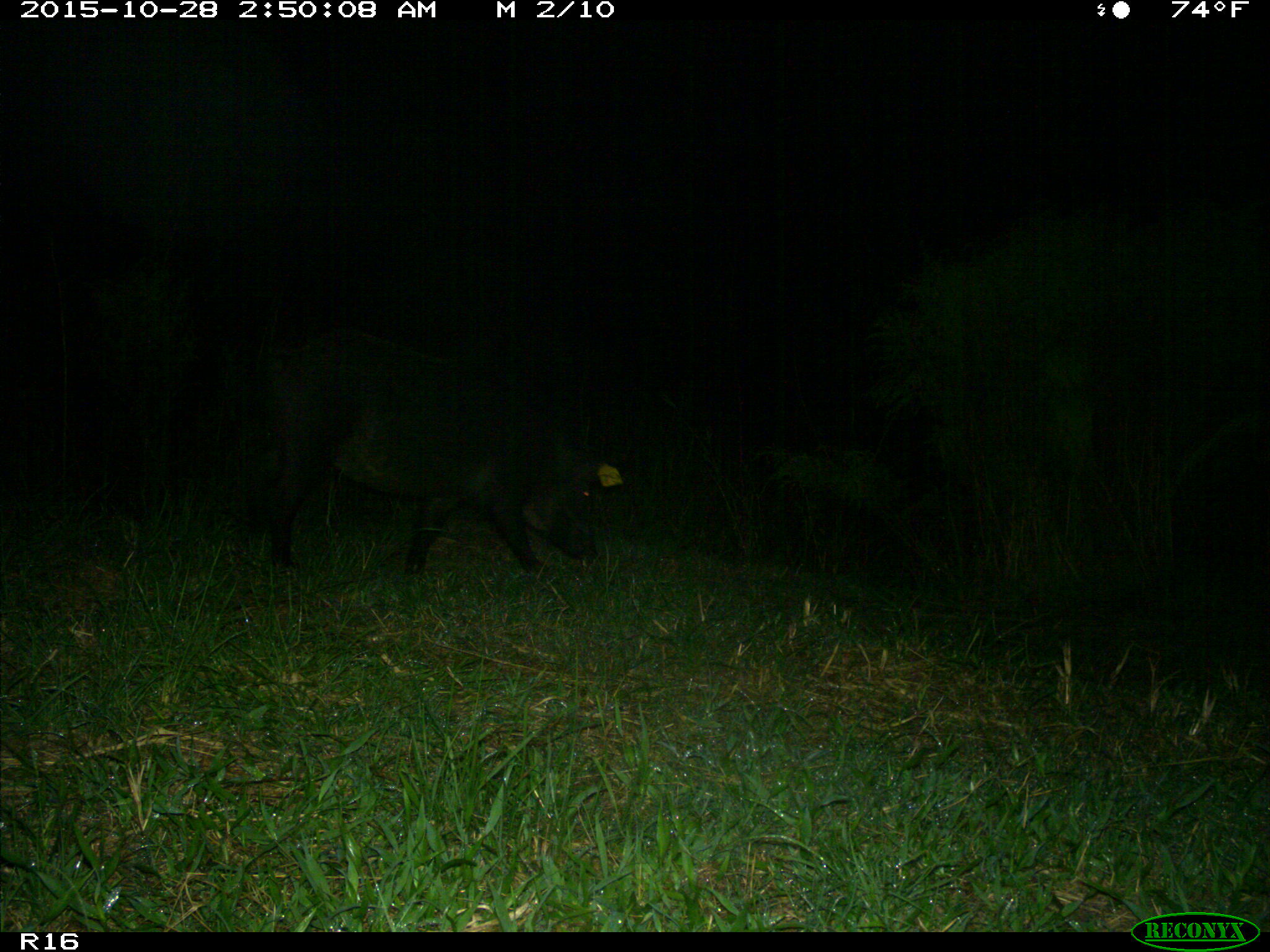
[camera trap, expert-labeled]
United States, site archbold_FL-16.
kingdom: Animalia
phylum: Chordata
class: Mammalia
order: Artiodactyla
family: Suidae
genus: Sus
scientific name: Sus scrofa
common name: wild boar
Sus scrofa (wild boar).